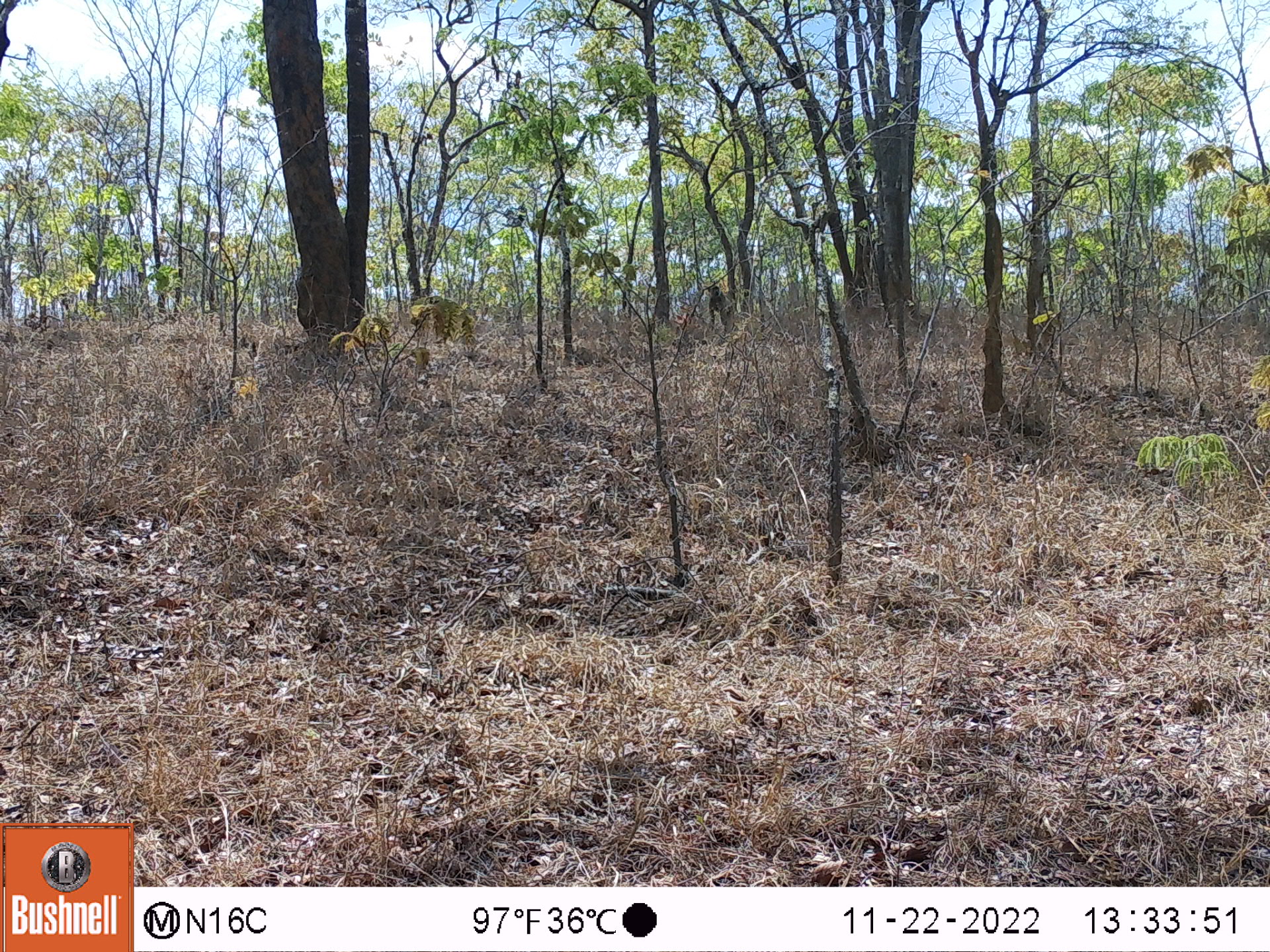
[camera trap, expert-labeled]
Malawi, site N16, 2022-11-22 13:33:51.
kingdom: Animalia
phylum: Chordata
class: Mammalia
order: Primates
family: Cercopithecidae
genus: Papio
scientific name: Papio cynocephalus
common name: yellow baboon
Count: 1.